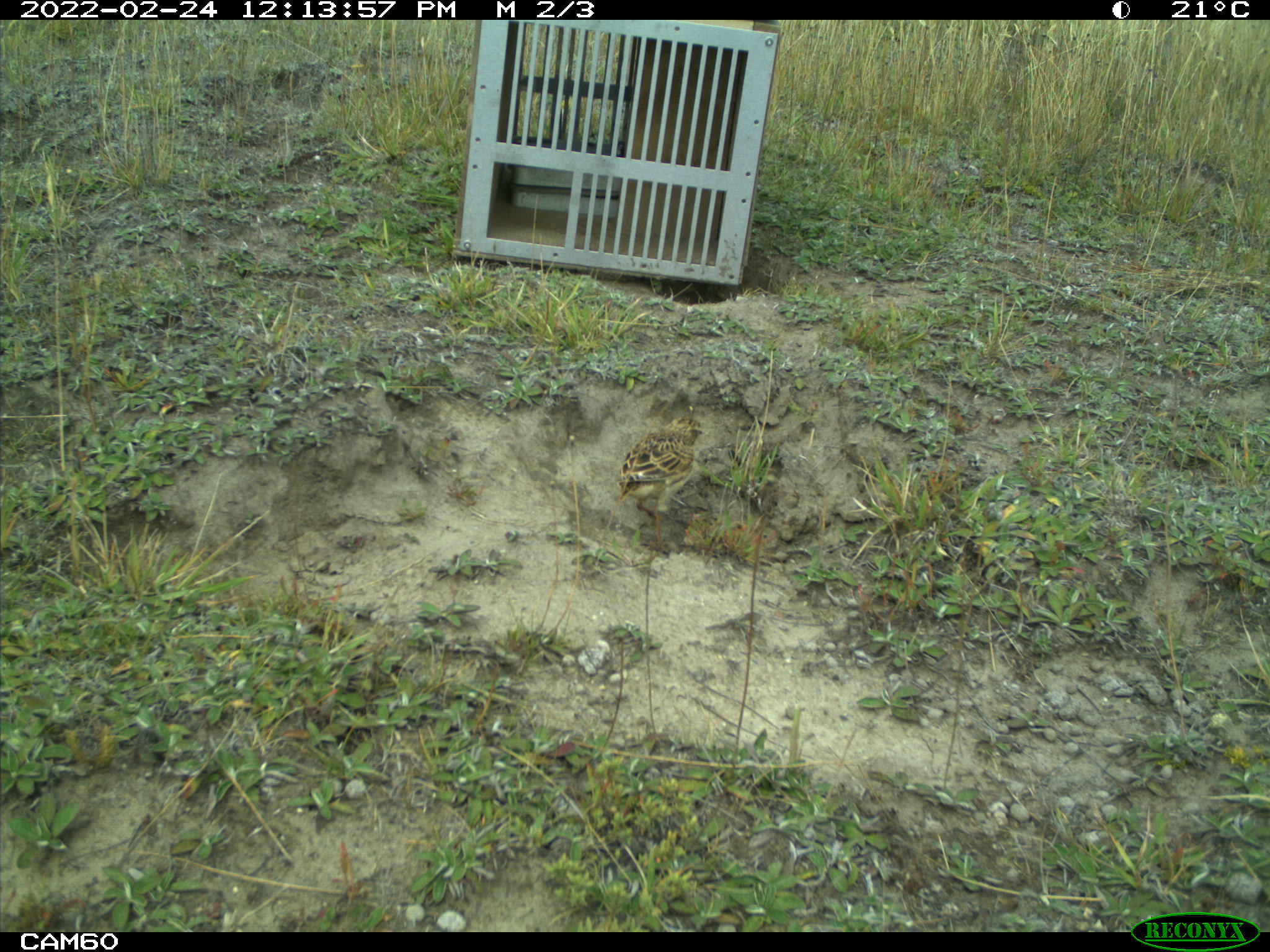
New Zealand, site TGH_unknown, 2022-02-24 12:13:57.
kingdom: Animalia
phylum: Chordata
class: Aves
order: Passeriformes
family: Motacillidae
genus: Anthus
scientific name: Anthus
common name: pipit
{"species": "pipit (Anthus)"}